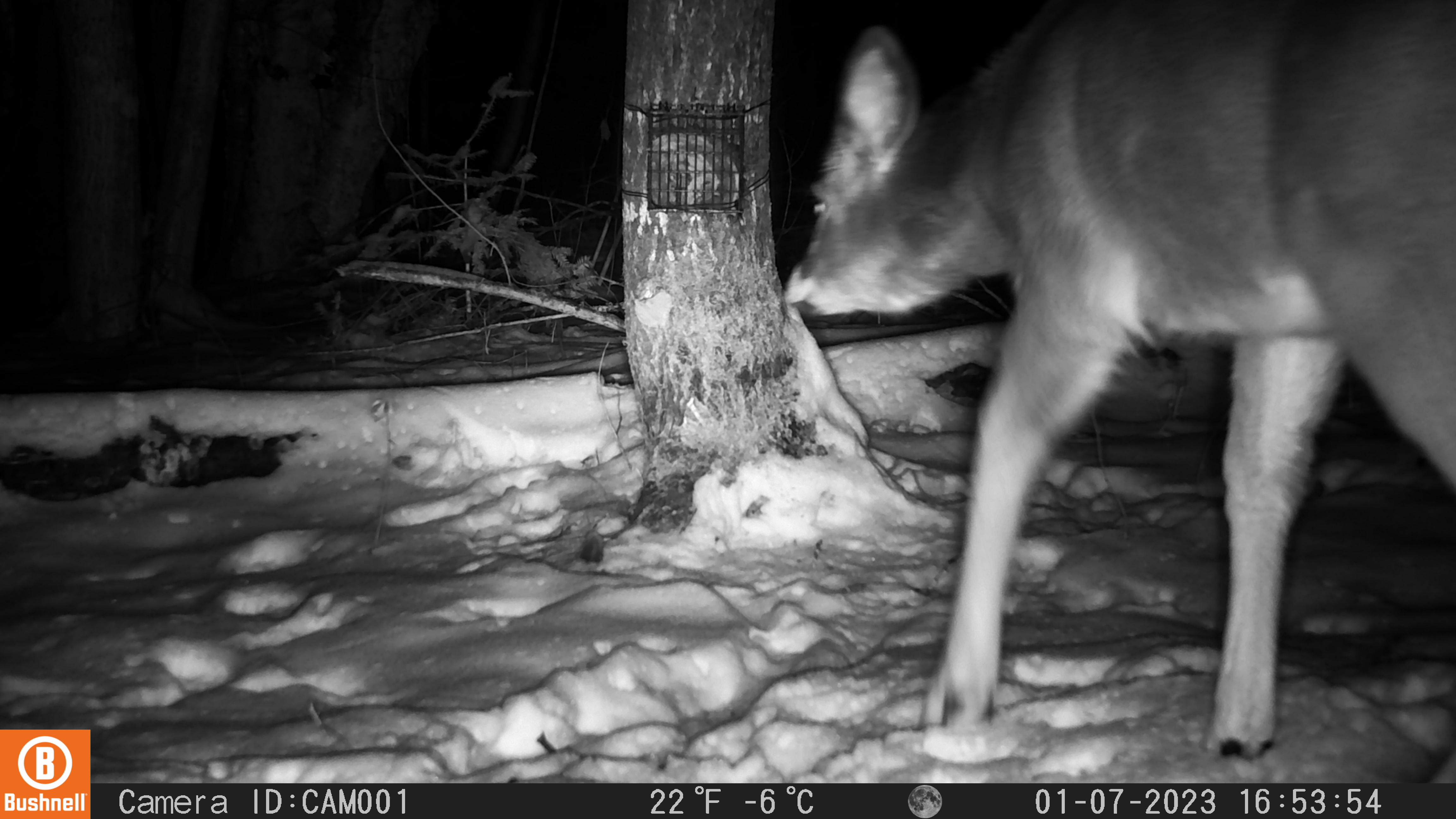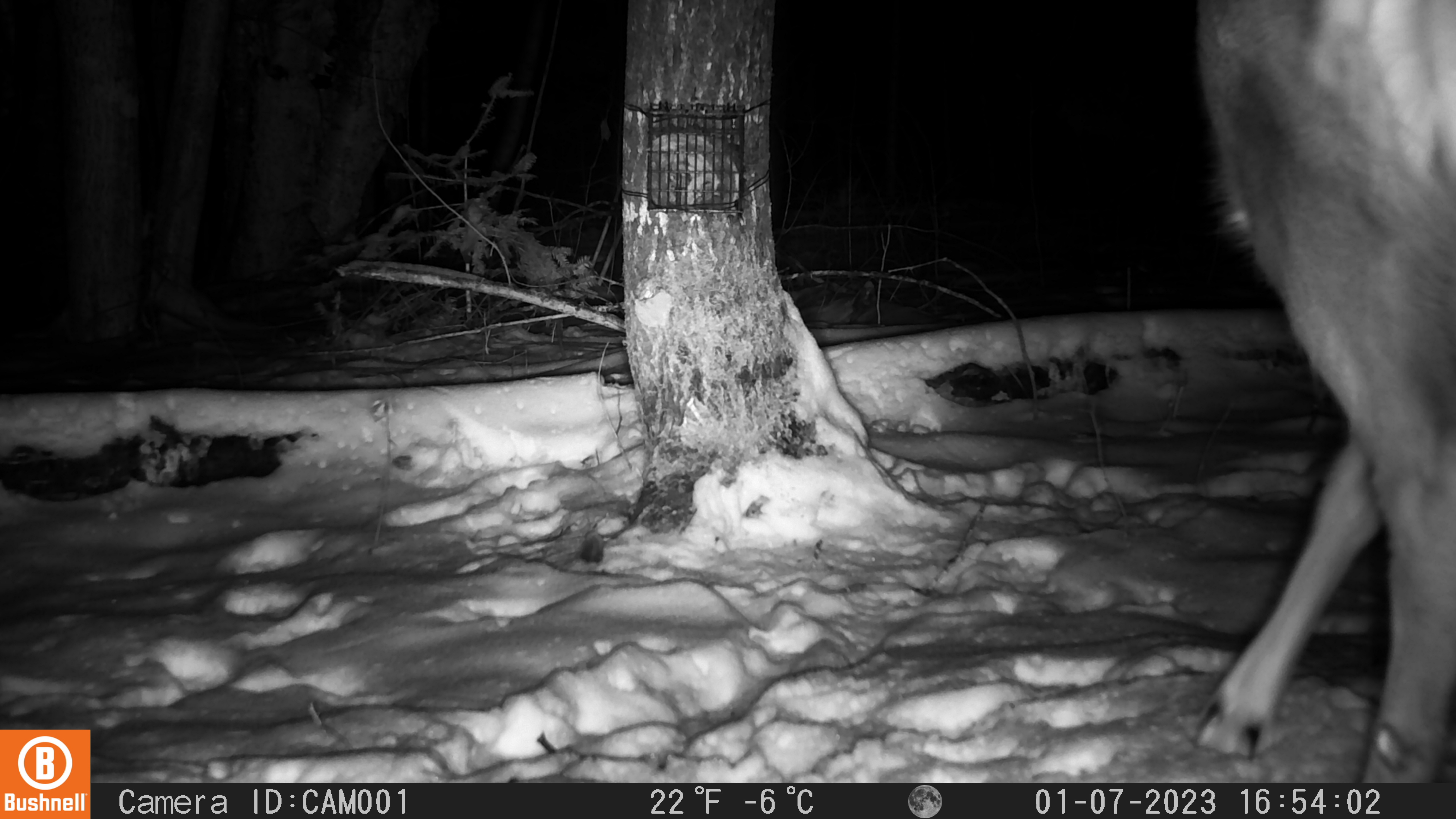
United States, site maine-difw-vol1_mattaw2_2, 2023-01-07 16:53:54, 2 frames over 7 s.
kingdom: Animalia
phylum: Chordata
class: Mammalia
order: Artiodactyla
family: Cervidae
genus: Odocoileus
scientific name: Odocoileus virginianus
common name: white-tailed deer